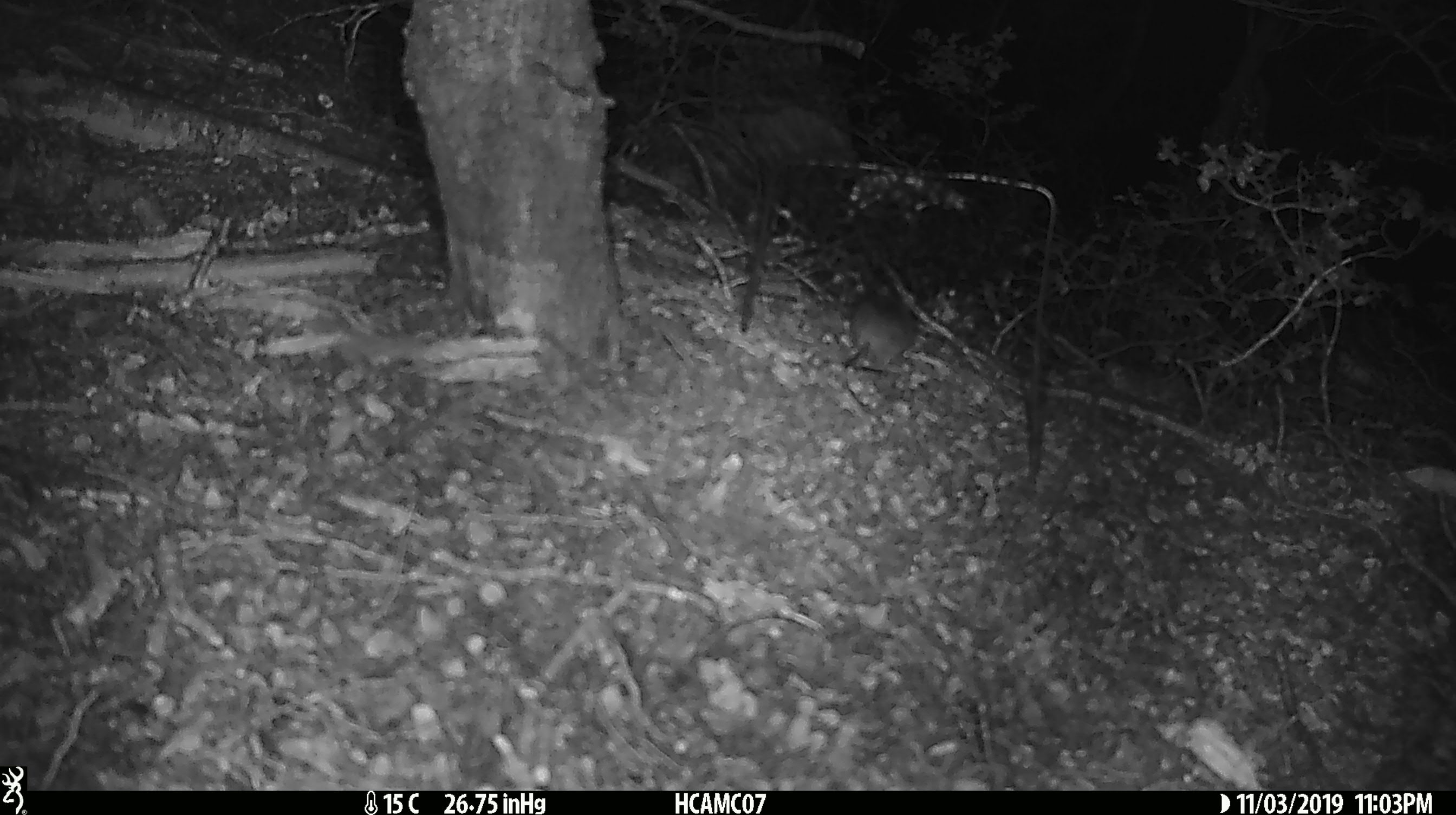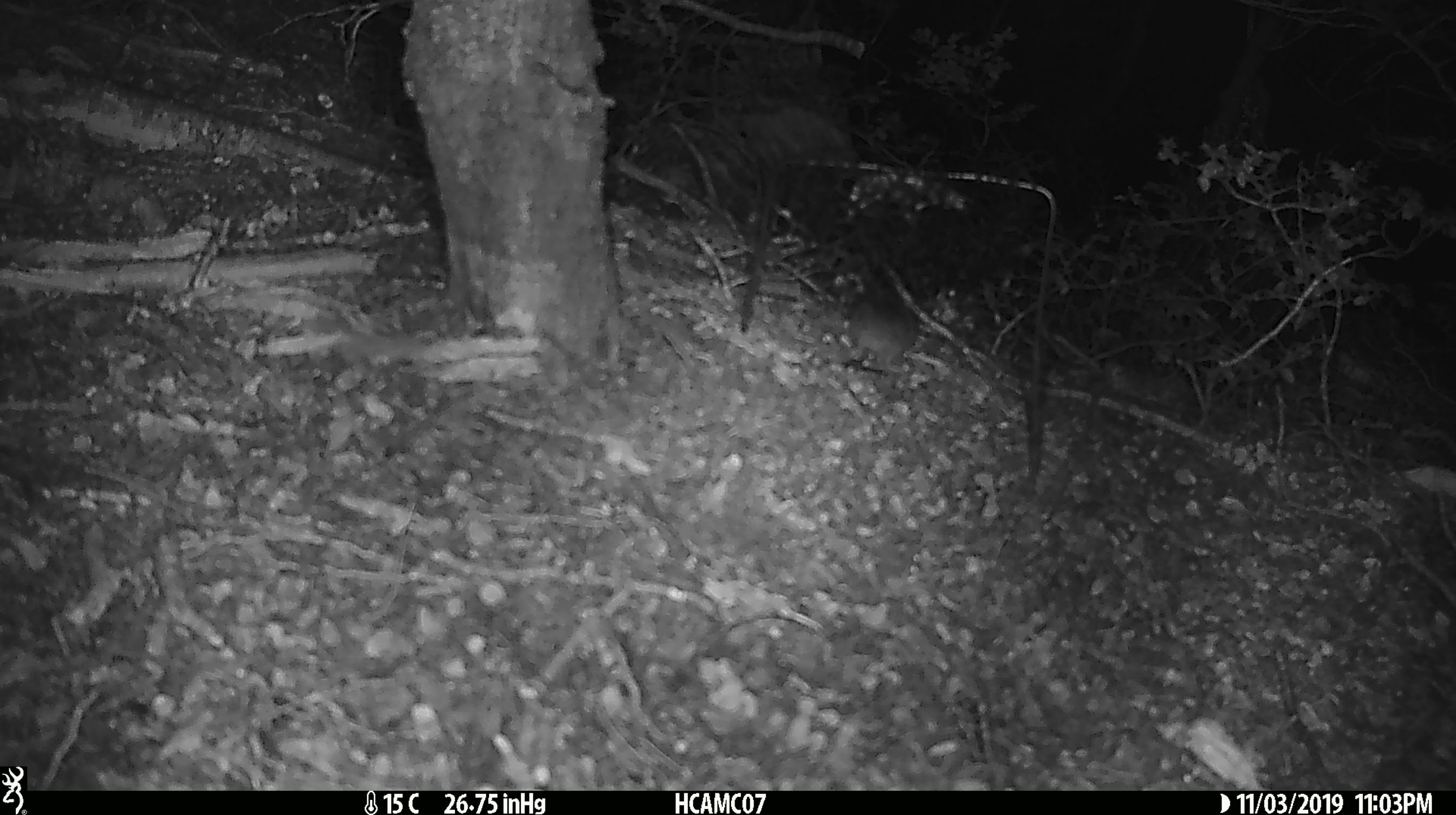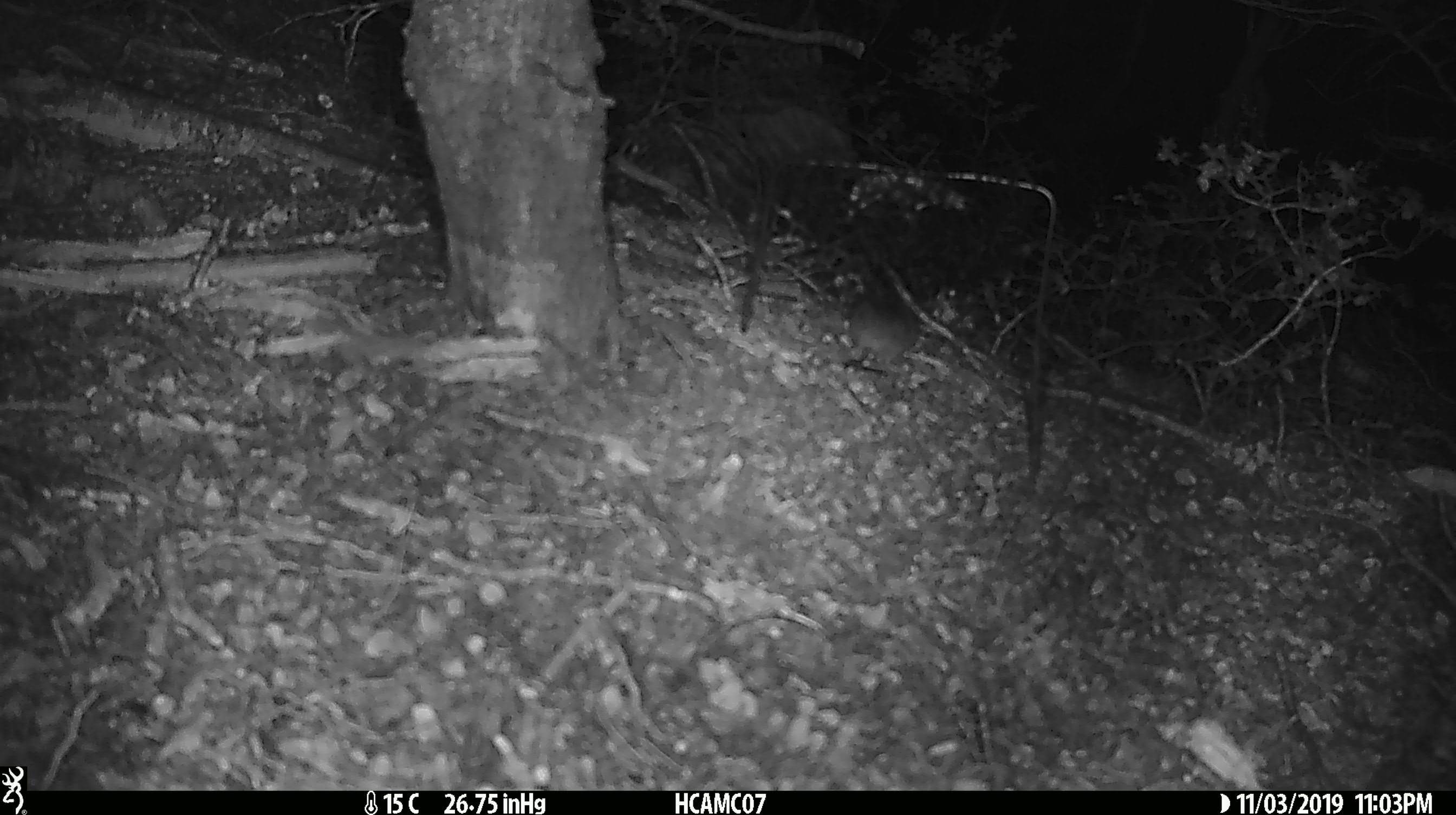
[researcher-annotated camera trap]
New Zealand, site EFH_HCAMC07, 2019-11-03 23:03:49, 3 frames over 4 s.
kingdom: Animalia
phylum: Chordata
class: Mammalia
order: Rodentia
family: Muridae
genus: Mus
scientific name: Mus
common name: mouse